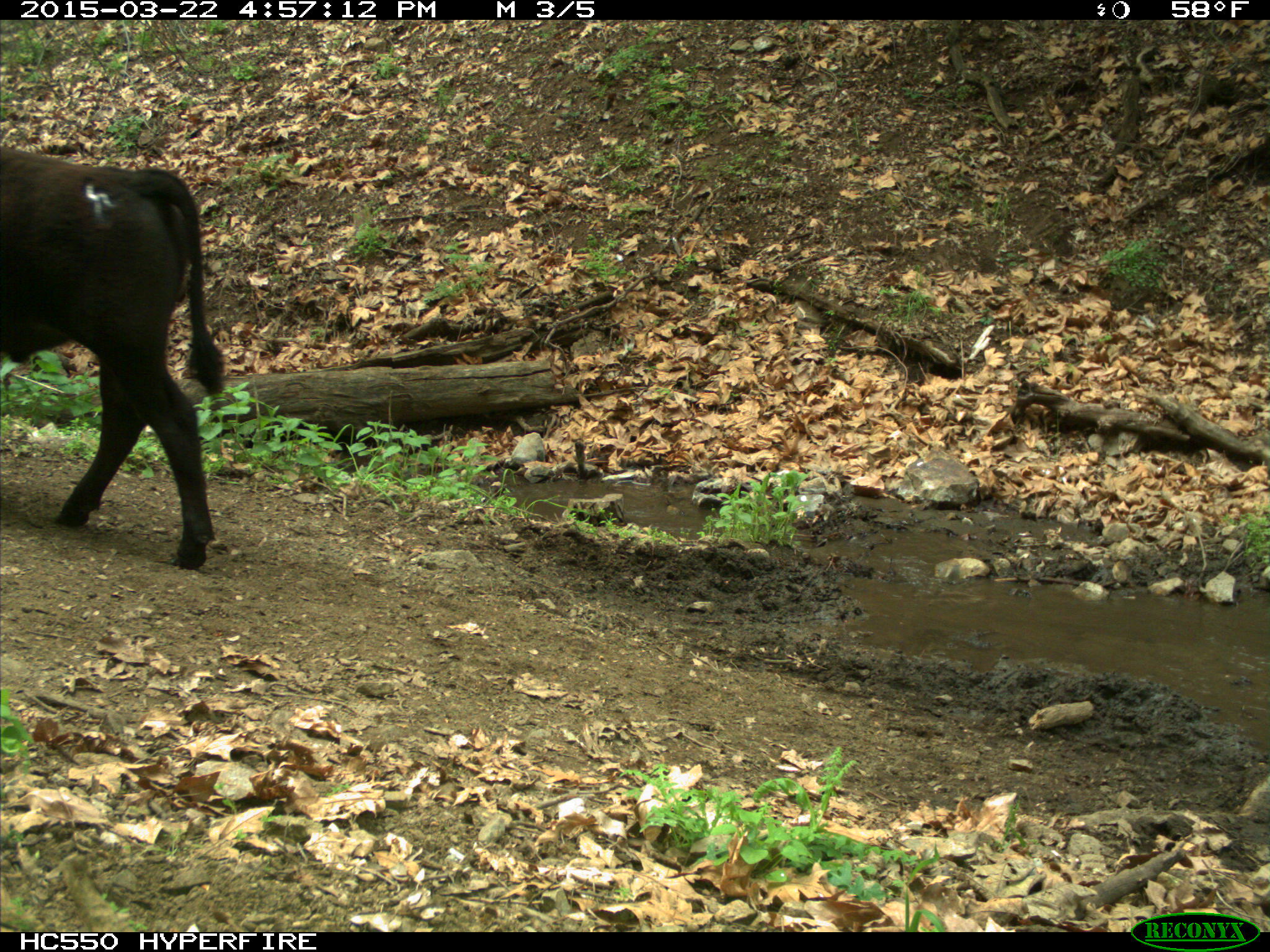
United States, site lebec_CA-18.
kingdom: Animalia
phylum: Chordata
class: Mammalia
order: Artiodactyla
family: Bovidae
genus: Bos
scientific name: Bos taurus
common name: domestic cow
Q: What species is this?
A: Bos taurus (domestic cow).